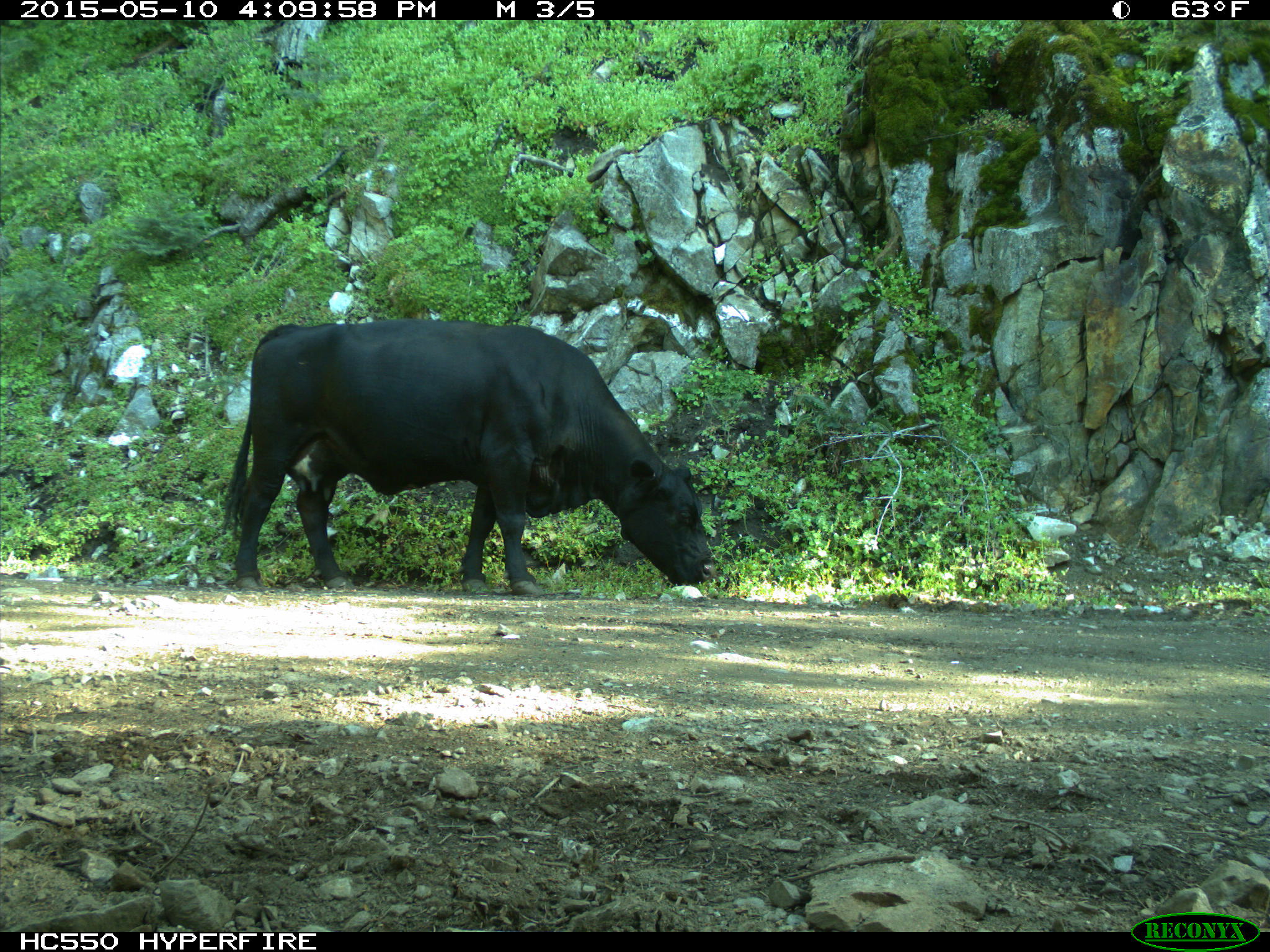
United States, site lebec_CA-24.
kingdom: Animalia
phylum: Chordata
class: Mammalia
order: Artiodactyla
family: Bovidae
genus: Bos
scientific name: Bos taurus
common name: domestic cow